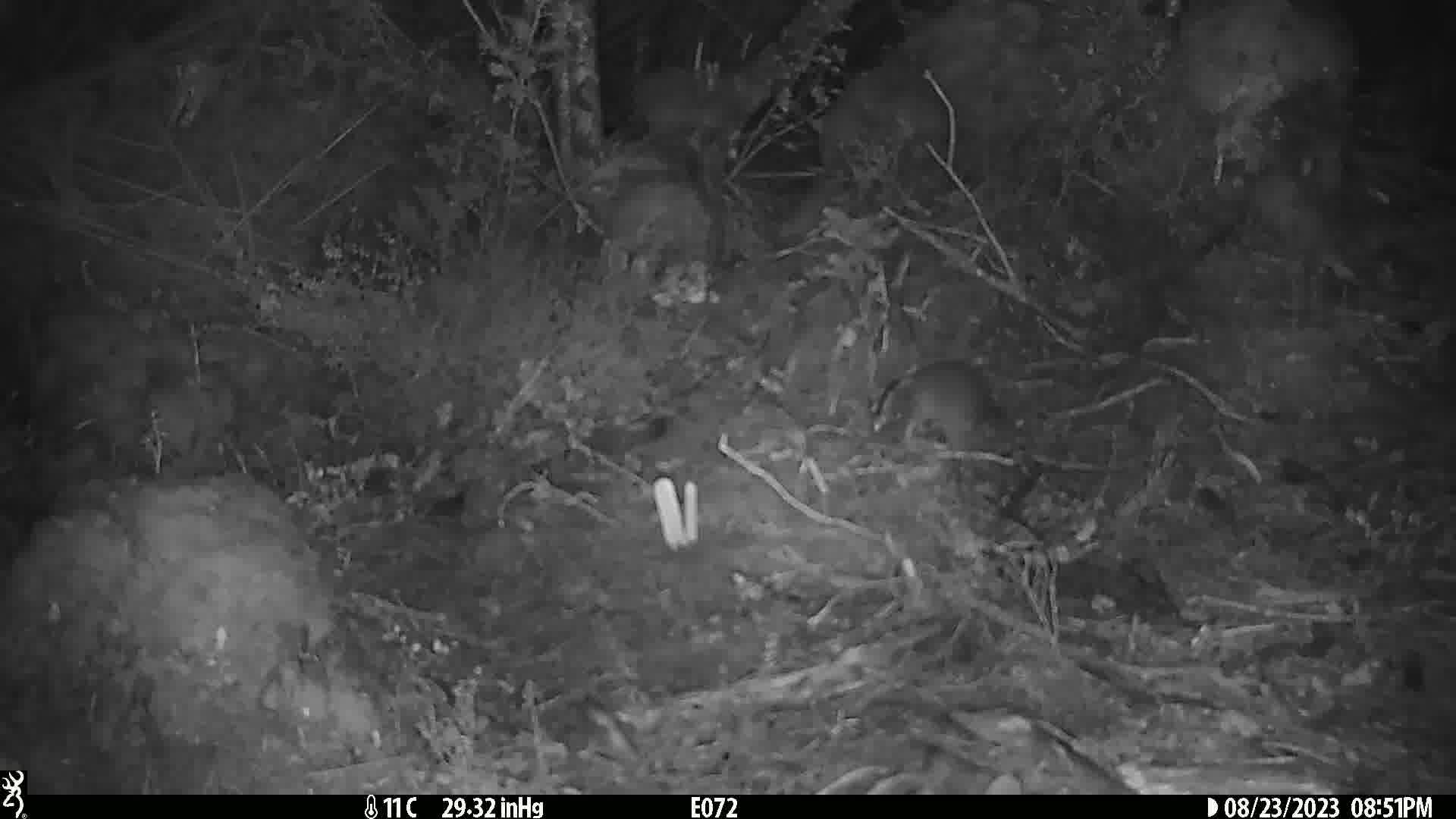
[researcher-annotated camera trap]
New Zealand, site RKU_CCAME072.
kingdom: Animalia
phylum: Chordata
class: Mammalia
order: Rodentia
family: Muridae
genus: Rattus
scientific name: Rattus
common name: rat